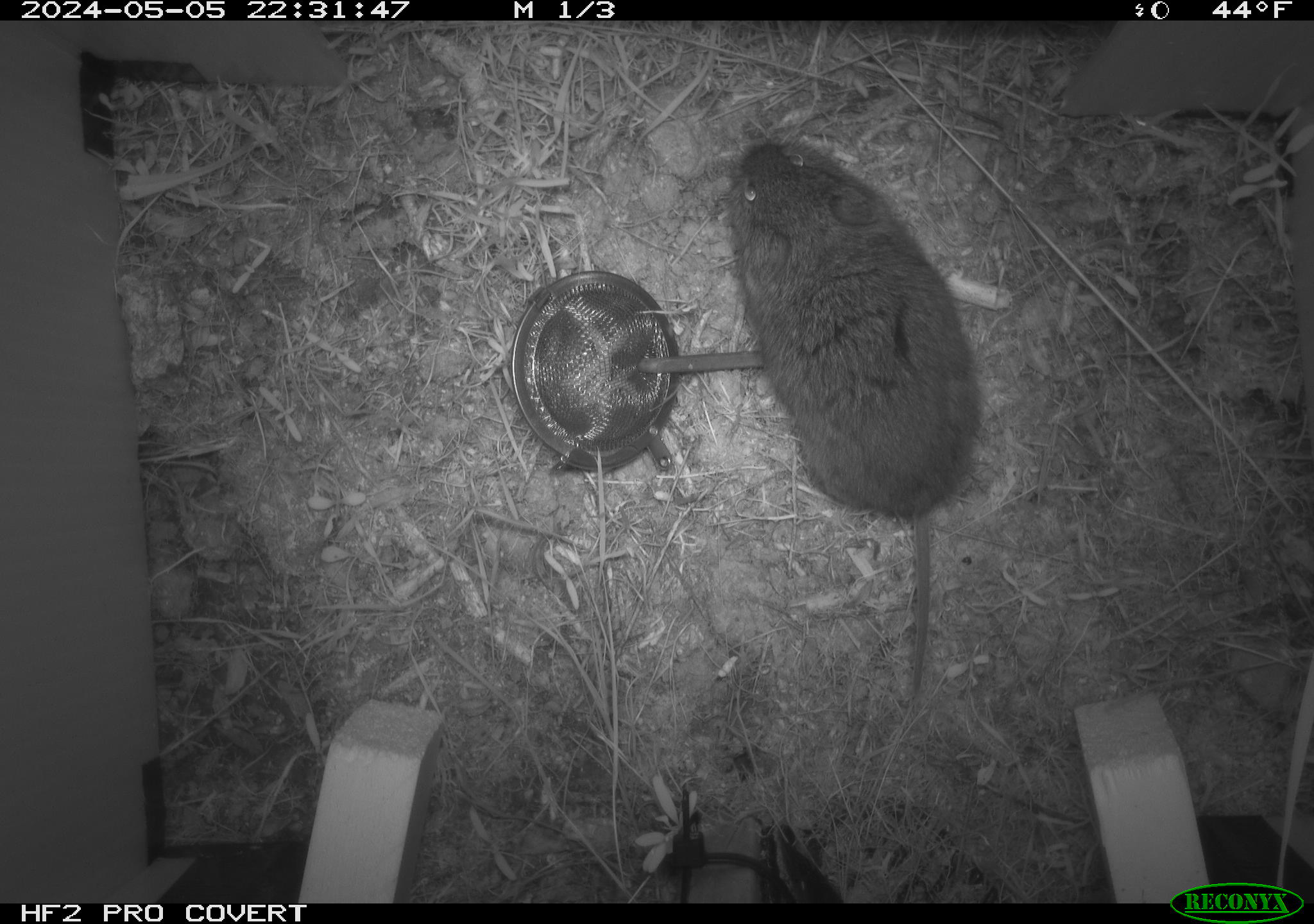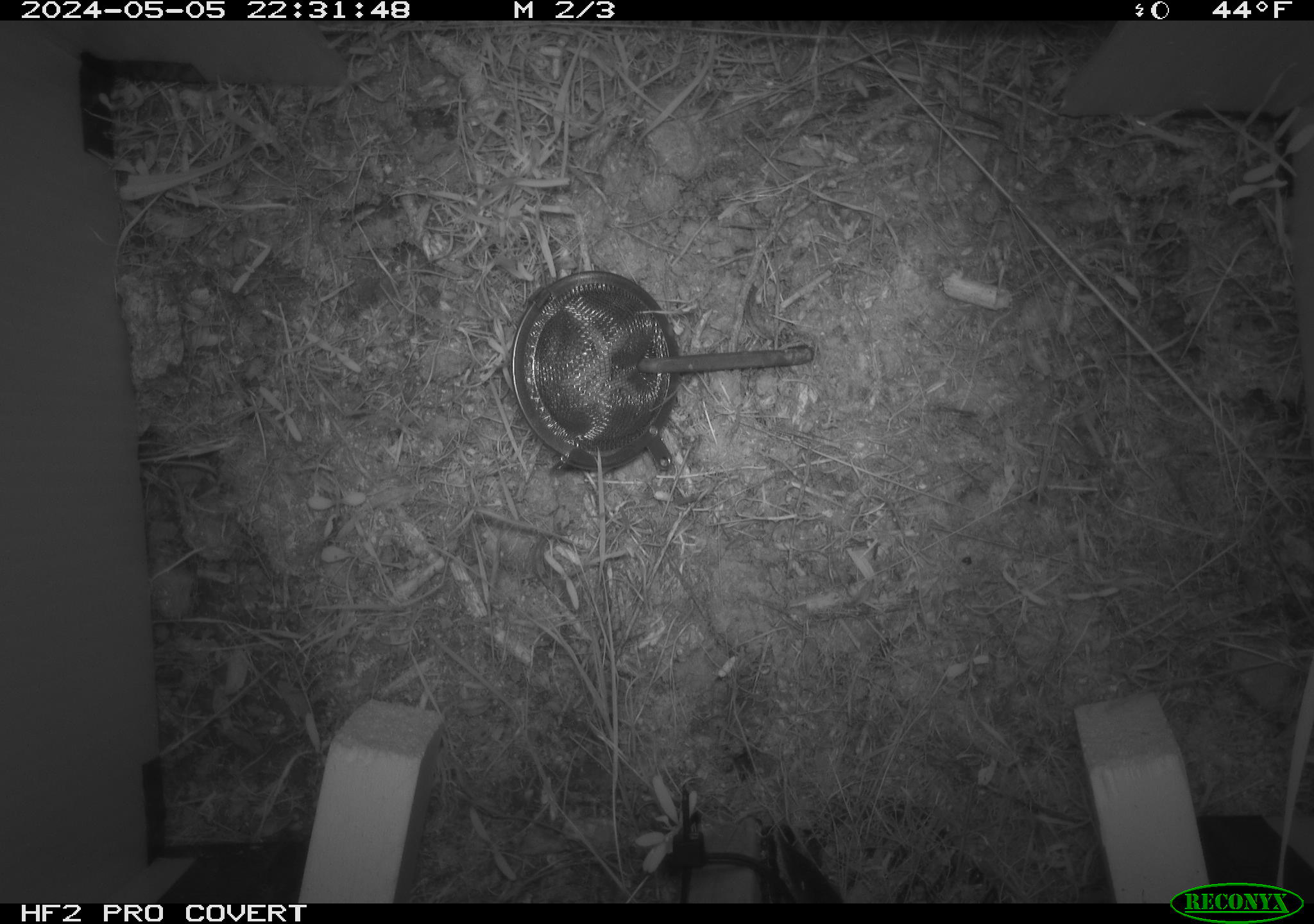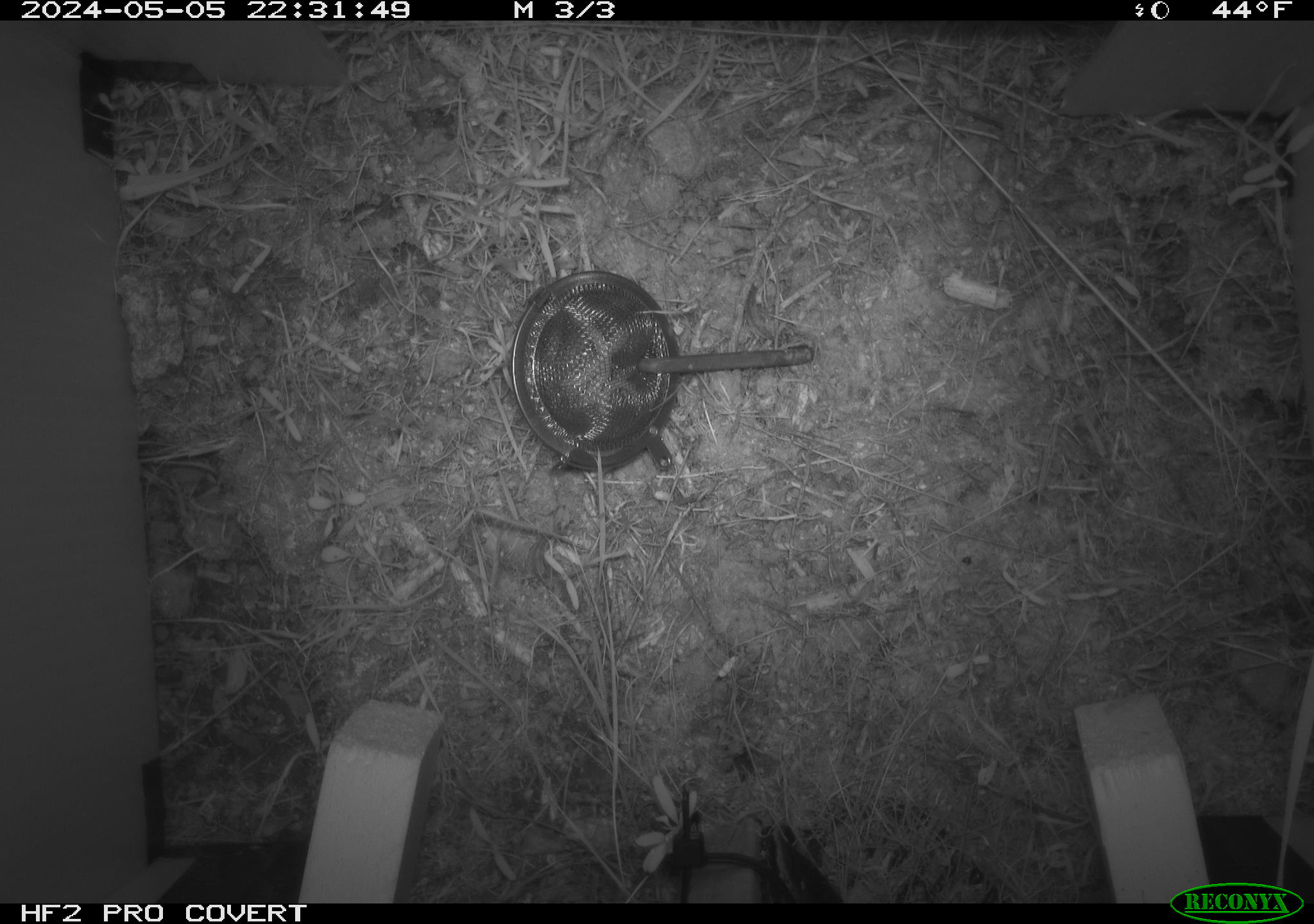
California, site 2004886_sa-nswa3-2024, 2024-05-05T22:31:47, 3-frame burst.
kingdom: Animalia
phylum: Chordata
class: Mammalia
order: Rodentia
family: Cricetidae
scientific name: Arvicolinae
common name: voles, lemmings, and muskrats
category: arvicolinae subfamily